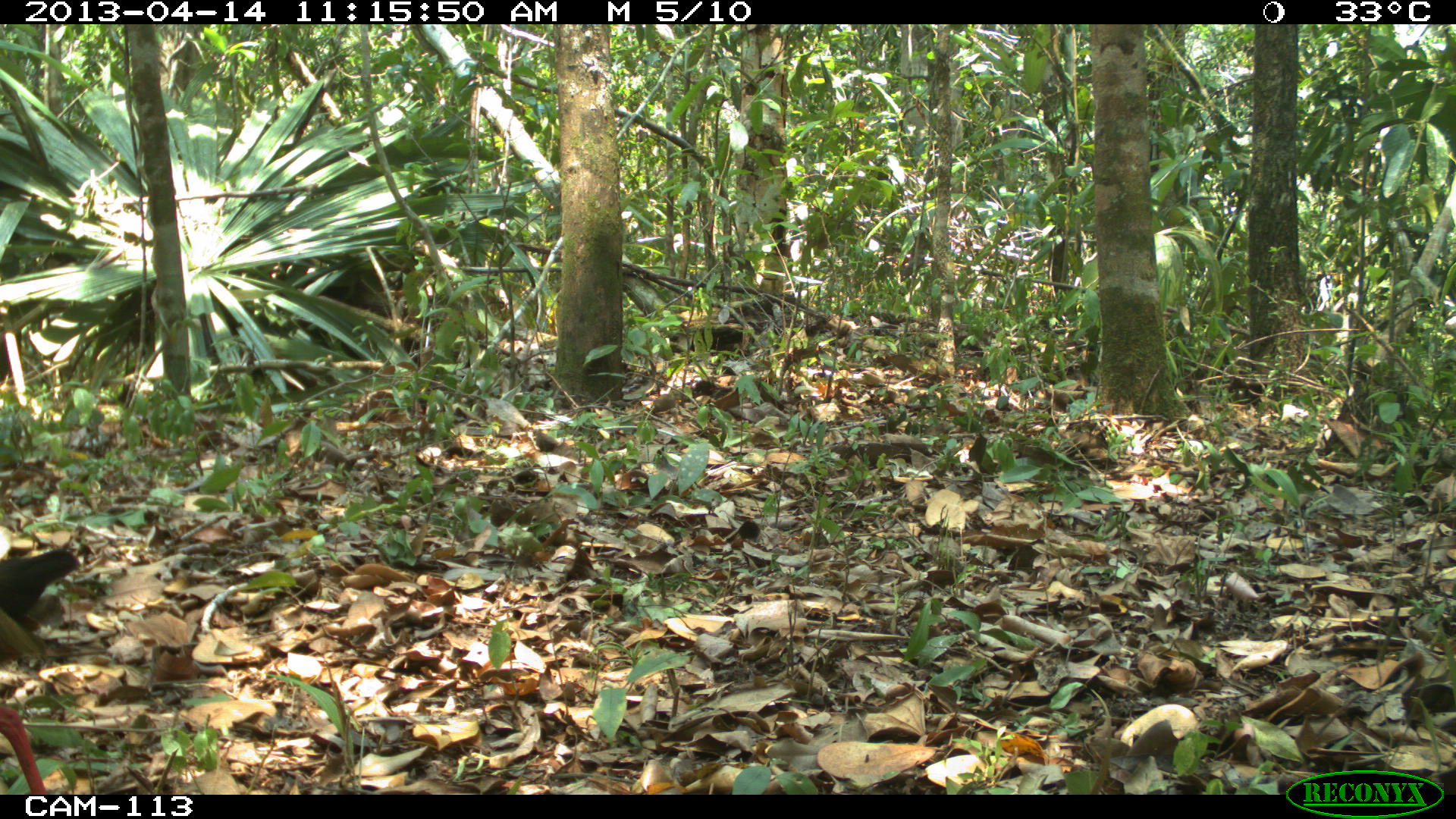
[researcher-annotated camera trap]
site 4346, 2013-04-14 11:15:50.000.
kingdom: Animalia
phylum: Chordata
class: Aves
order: Gruiformes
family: Rallidae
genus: Aramides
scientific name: Aramides cajaneus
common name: gray-necked wood-rail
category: aramides cajanea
Aramides cajanea (gray-necked wood-rail) (Aramides cajaneus), count 1.